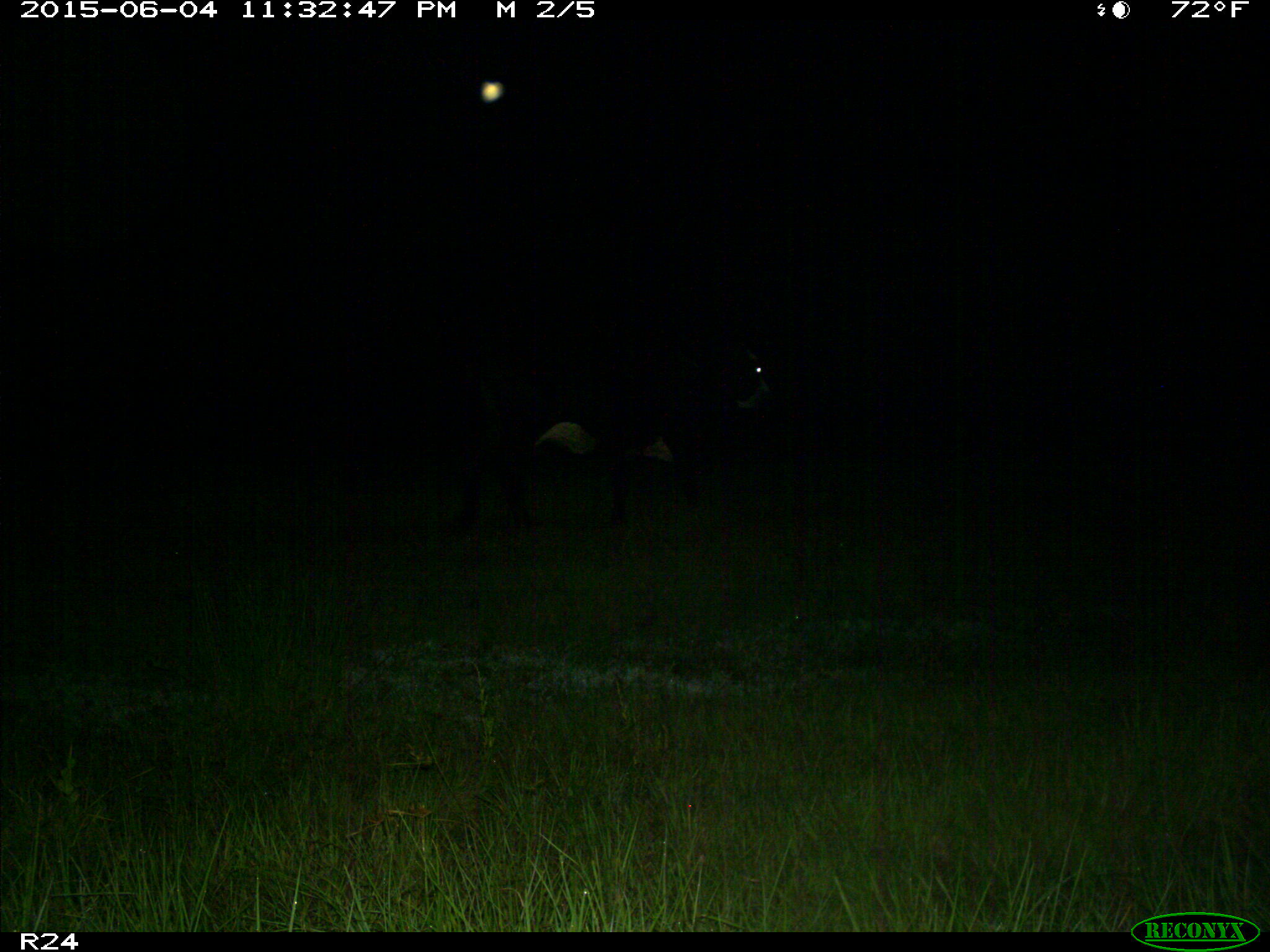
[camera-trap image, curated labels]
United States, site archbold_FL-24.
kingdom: Animalia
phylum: Chordata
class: Mammalia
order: Artiodactyla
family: Bovidae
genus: Bos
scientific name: Bos taurus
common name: domestic cow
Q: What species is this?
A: Bos taurus (domestic cow).